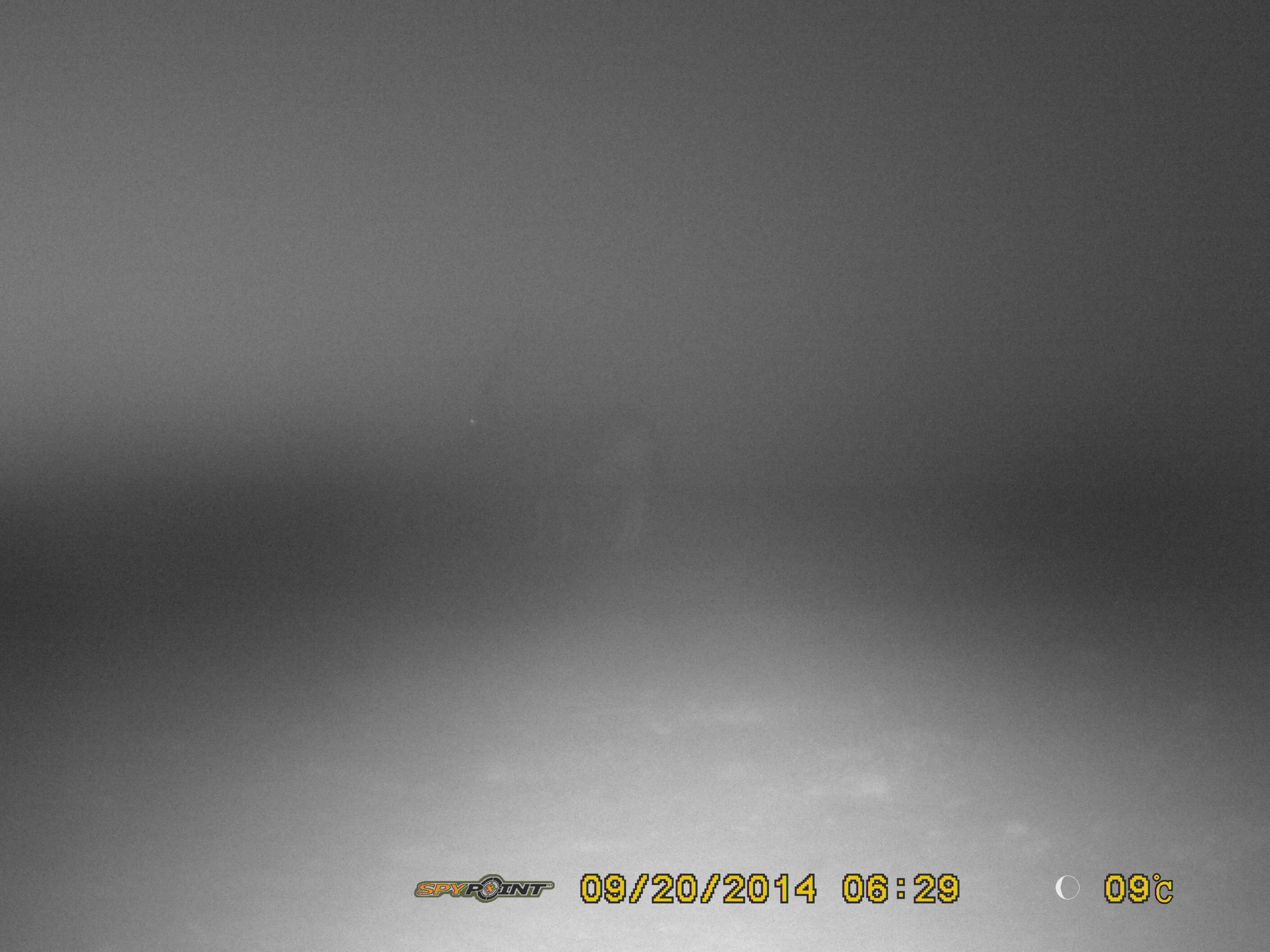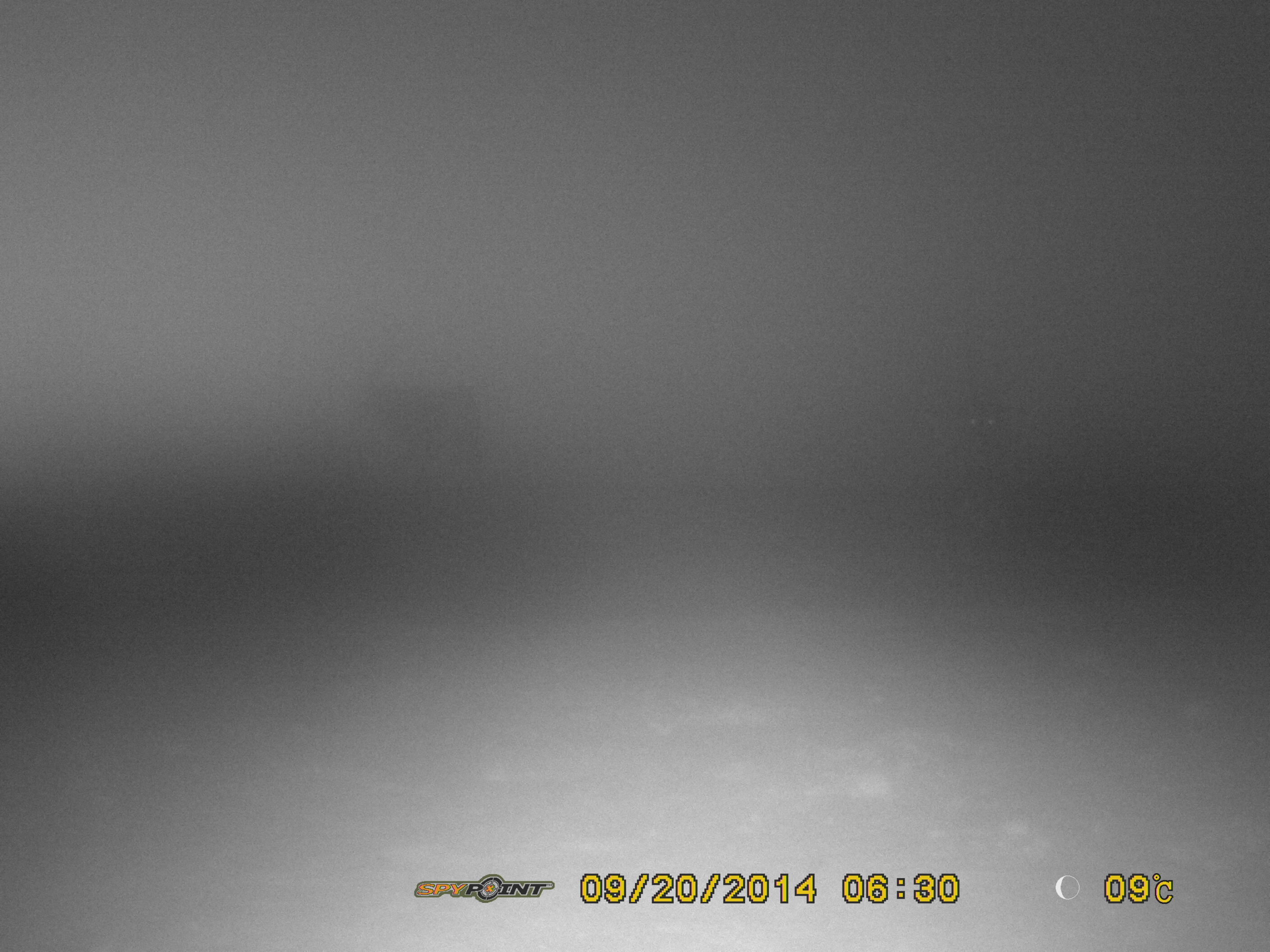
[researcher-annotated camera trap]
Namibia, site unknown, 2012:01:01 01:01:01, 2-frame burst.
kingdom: Animalia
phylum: Chordata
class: Mammalia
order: Artiodactyla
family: Bovidae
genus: Oryx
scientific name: Oryx gazella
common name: gemsbok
Oryx gazella (gemsbok).